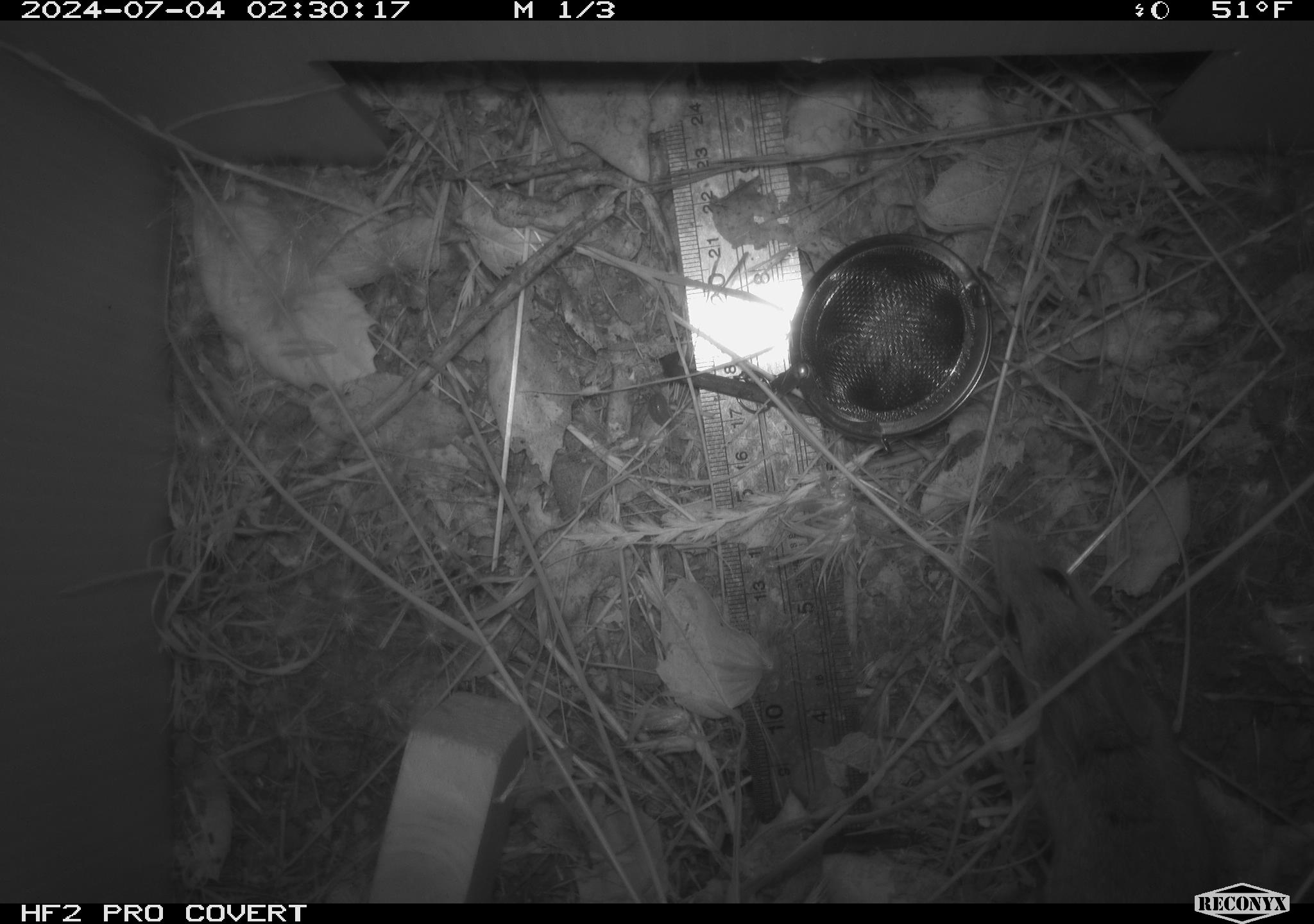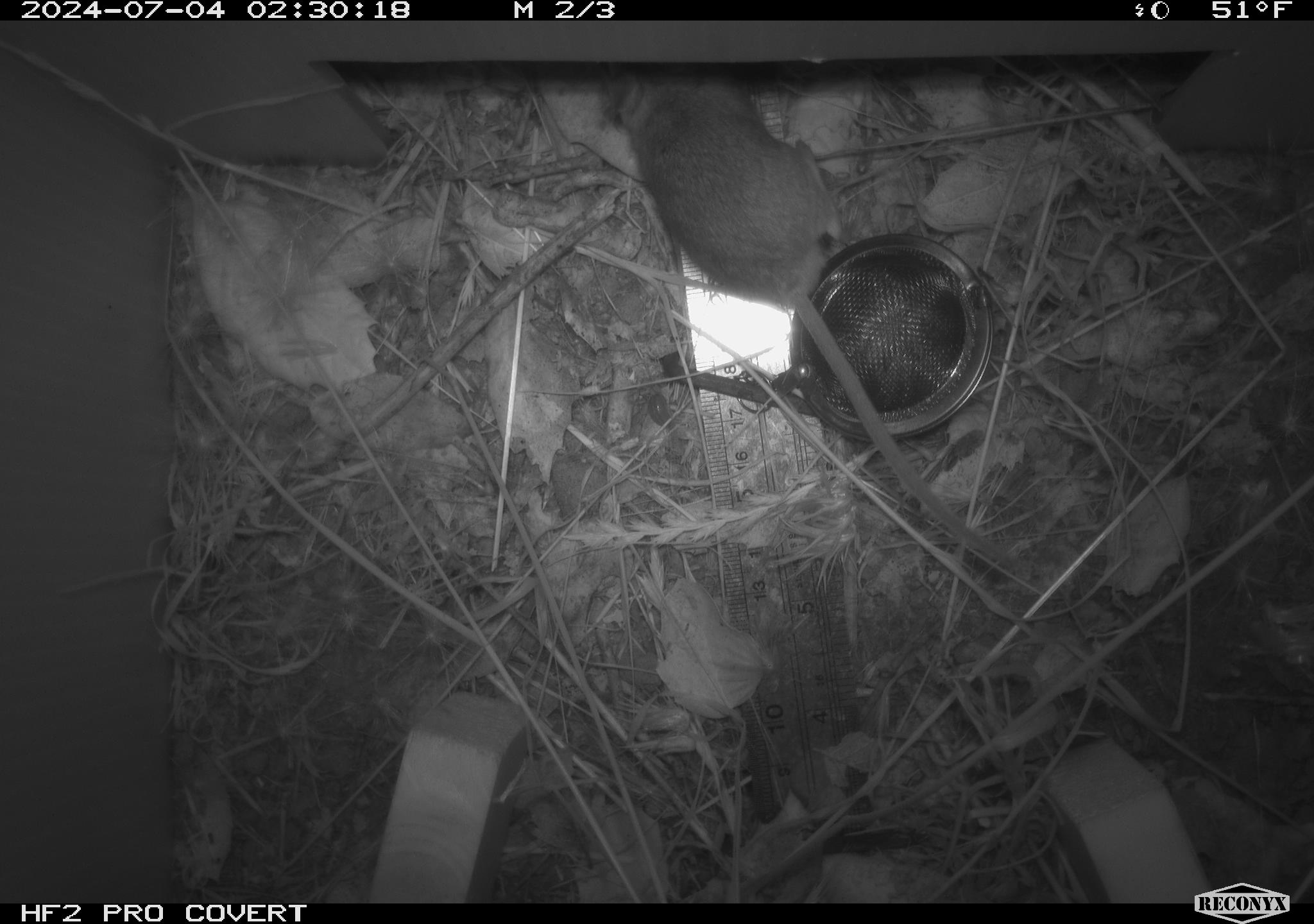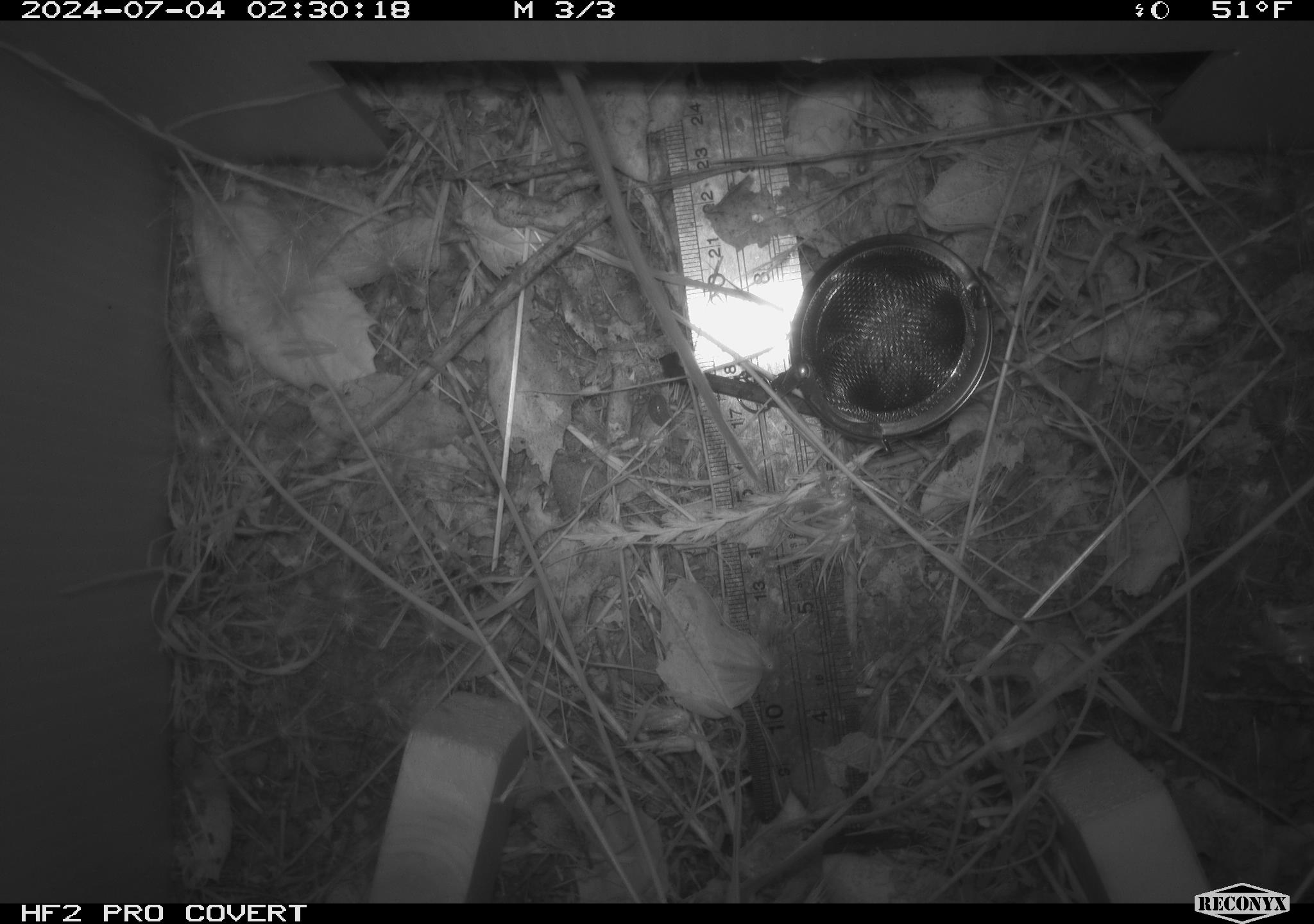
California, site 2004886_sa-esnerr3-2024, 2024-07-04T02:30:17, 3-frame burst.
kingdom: Animalia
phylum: Chordata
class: Mammalia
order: Rodentia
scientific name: Rodentia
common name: rodent